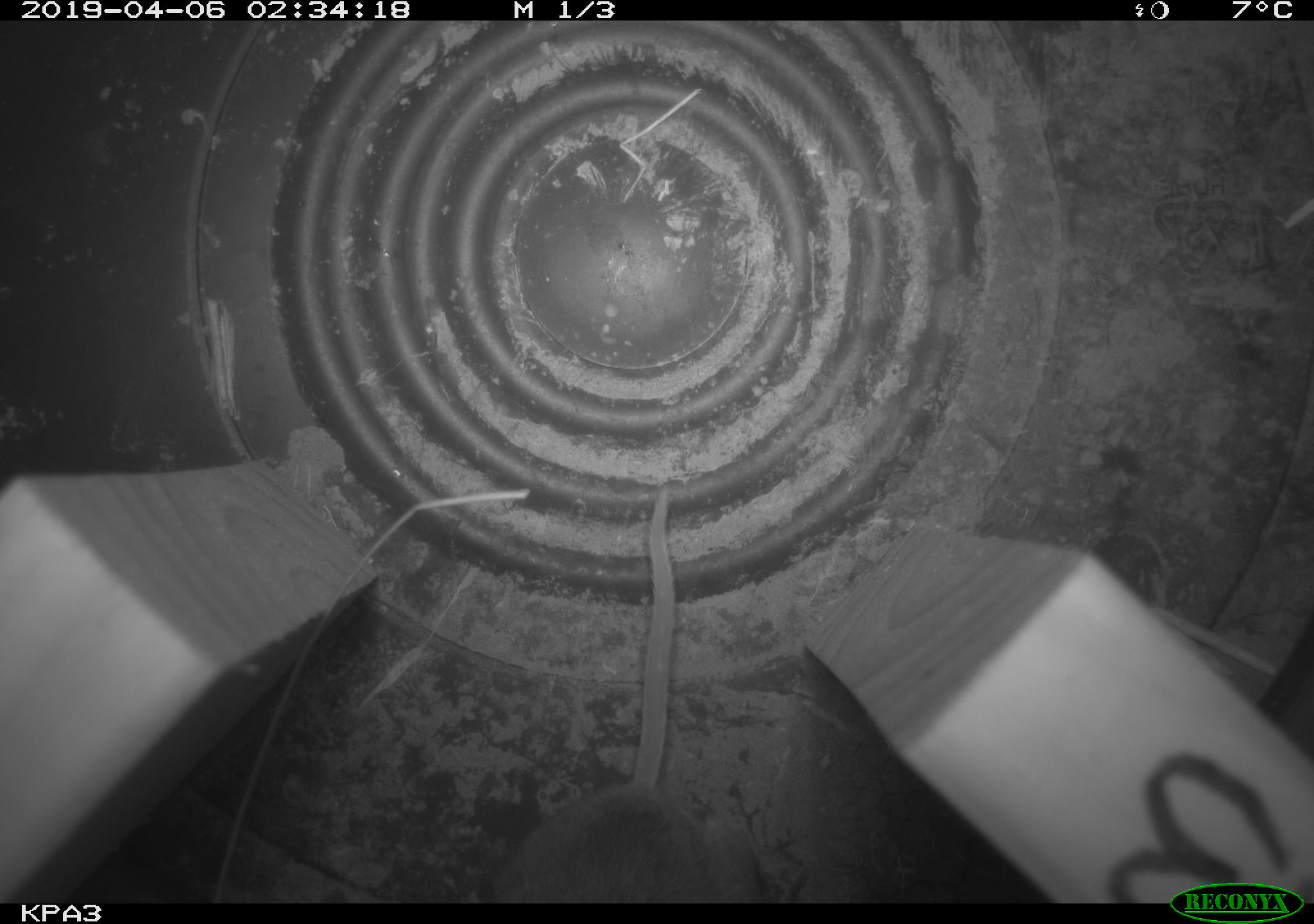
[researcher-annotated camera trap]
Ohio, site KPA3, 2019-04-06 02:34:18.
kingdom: Animalia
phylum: Chordata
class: Mammalia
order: Rodentia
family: Cricetidae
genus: Peromyscus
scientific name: Peromyscus leucopus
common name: white-footed mouse